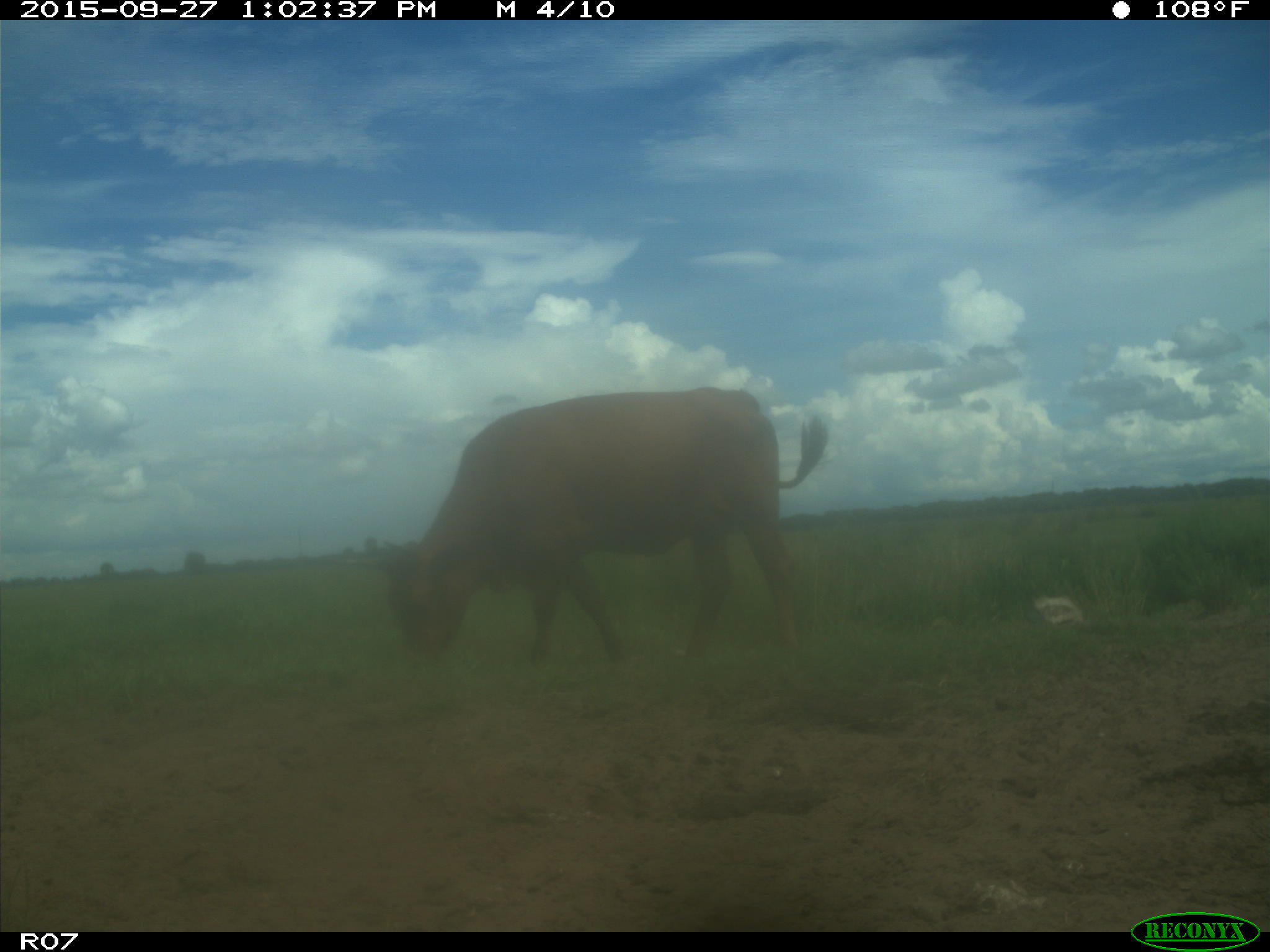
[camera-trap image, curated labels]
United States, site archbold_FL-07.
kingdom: Animalia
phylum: Chordata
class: Mammalia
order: Artiodactyla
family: Bovidae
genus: Bos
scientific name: Bos taurus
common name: domestic cow